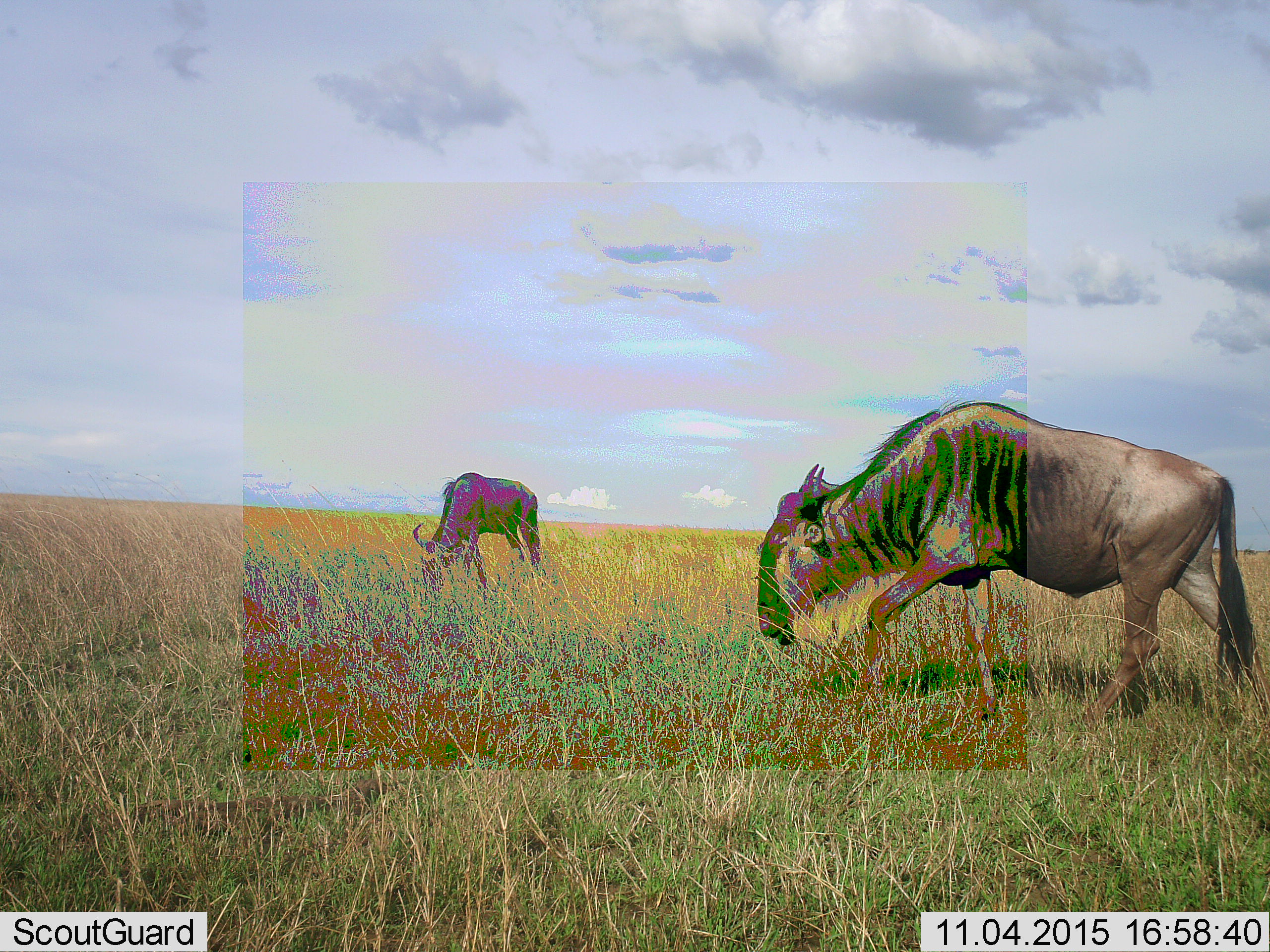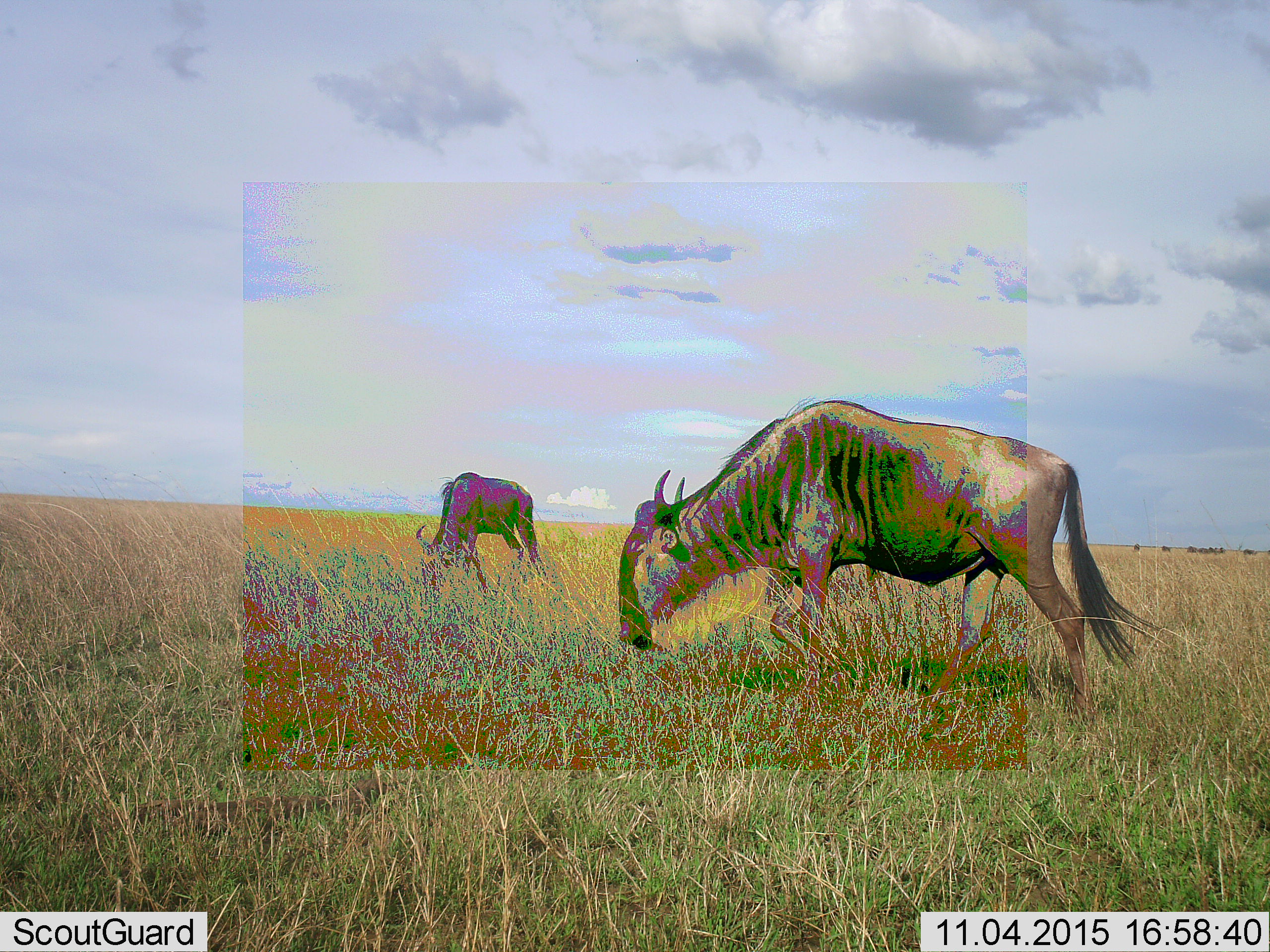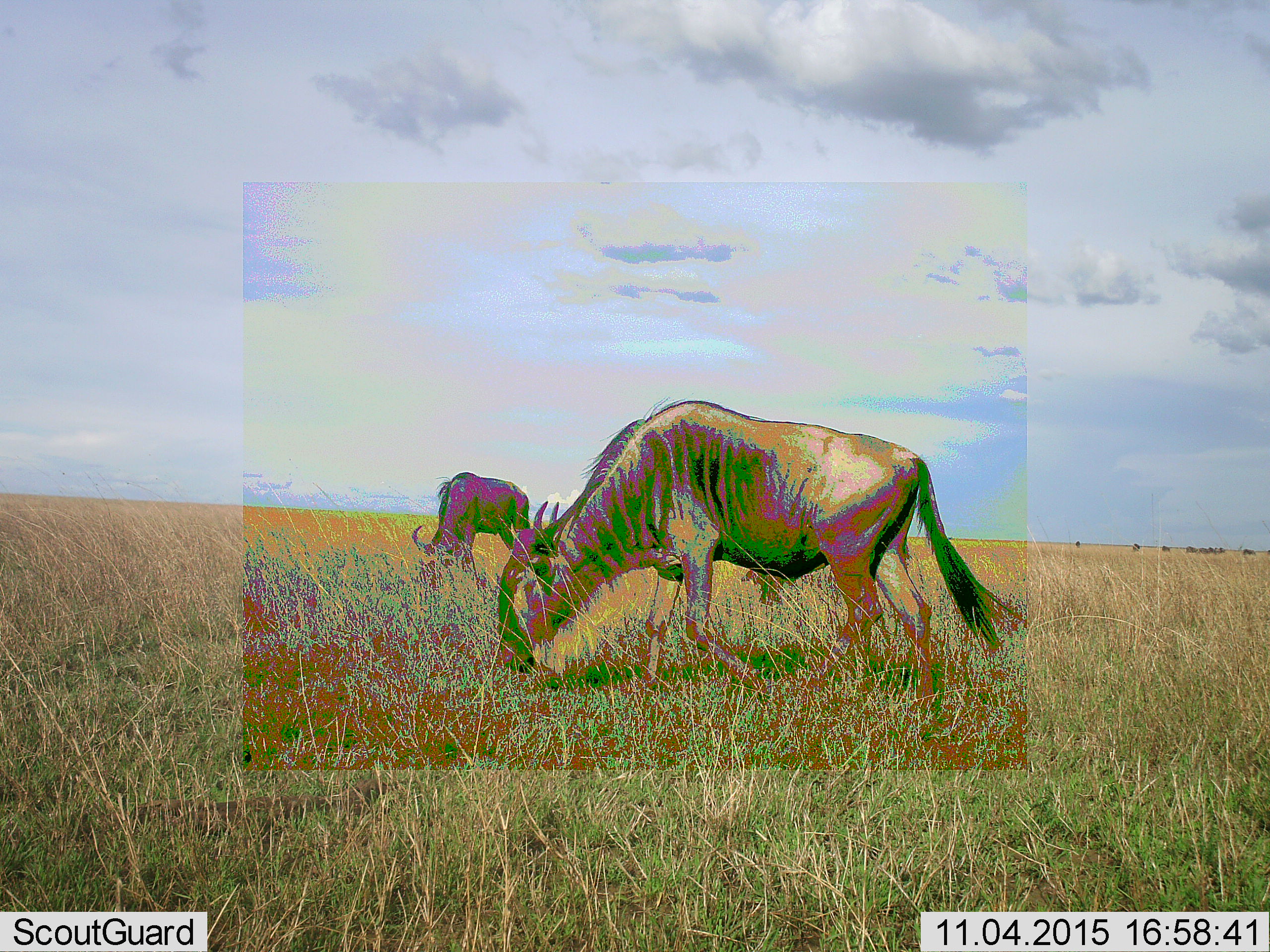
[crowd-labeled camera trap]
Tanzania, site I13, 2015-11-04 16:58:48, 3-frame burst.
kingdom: Animalia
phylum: Chordata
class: Mammalia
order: Artiodactyla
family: Bovidae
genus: Connochaetes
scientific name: Connochaetes taurinus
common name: blue wildebeest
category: wildebeest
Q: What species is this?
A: Wildebeest (blue wildebeest) (Connochaetes taurinus).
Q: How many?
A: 2.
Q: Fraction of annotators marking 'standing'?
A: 33%.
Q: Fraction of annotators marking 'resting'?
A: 0%.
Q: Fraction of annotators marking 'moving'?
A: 33%.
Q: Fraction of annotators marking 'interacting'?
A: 11%.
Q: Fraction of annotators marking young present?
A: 0%.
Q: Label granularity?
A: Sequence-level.